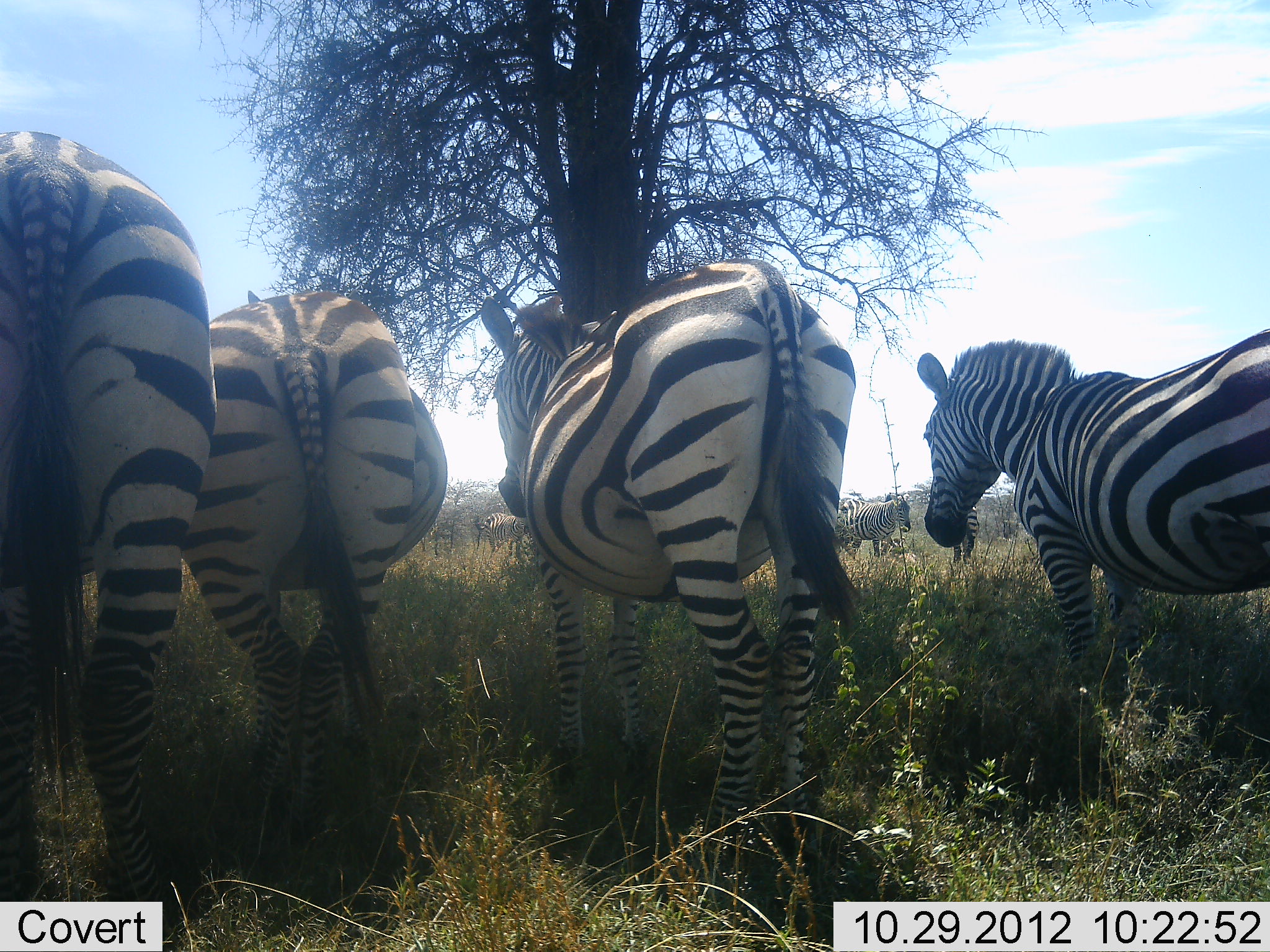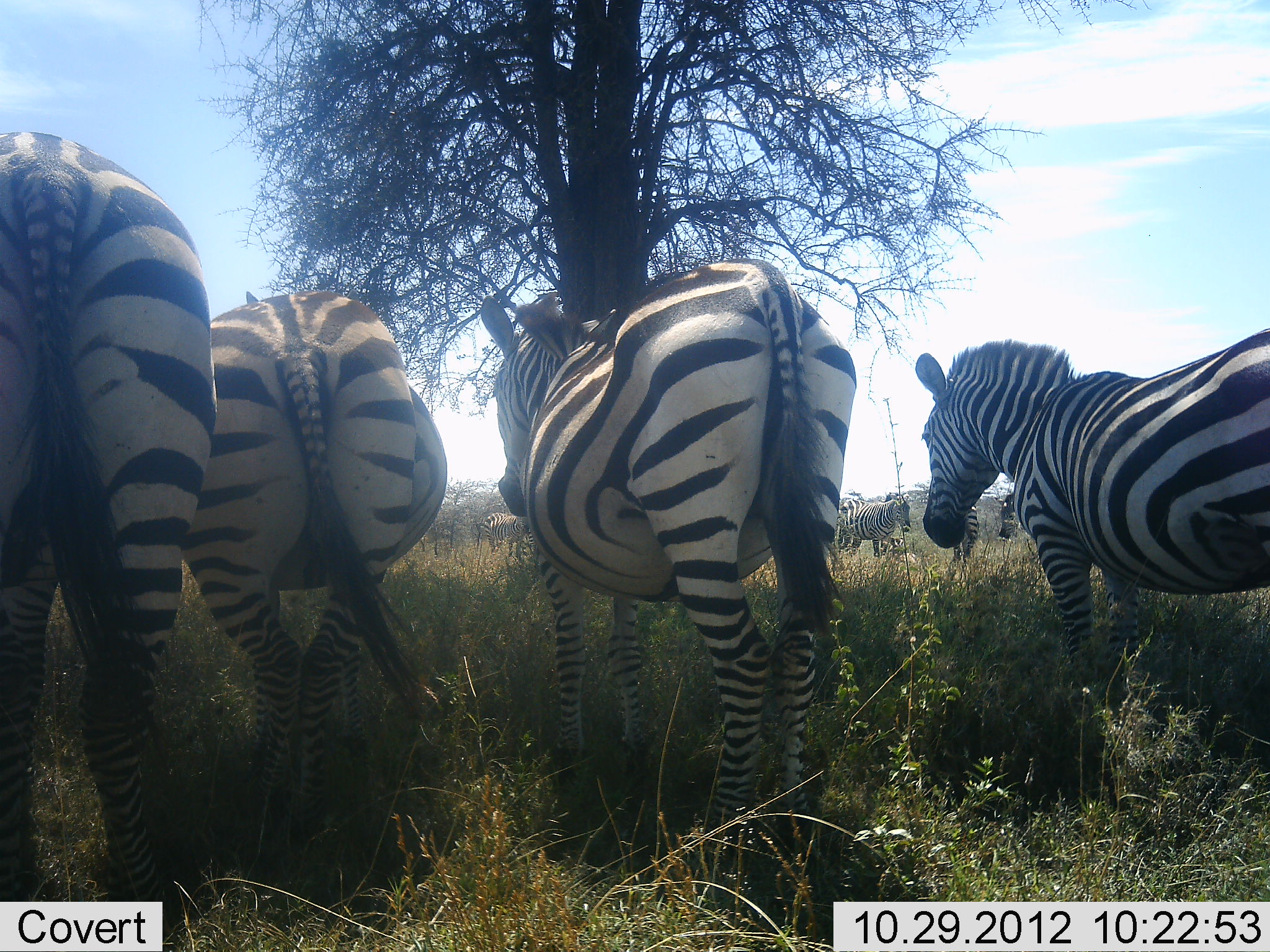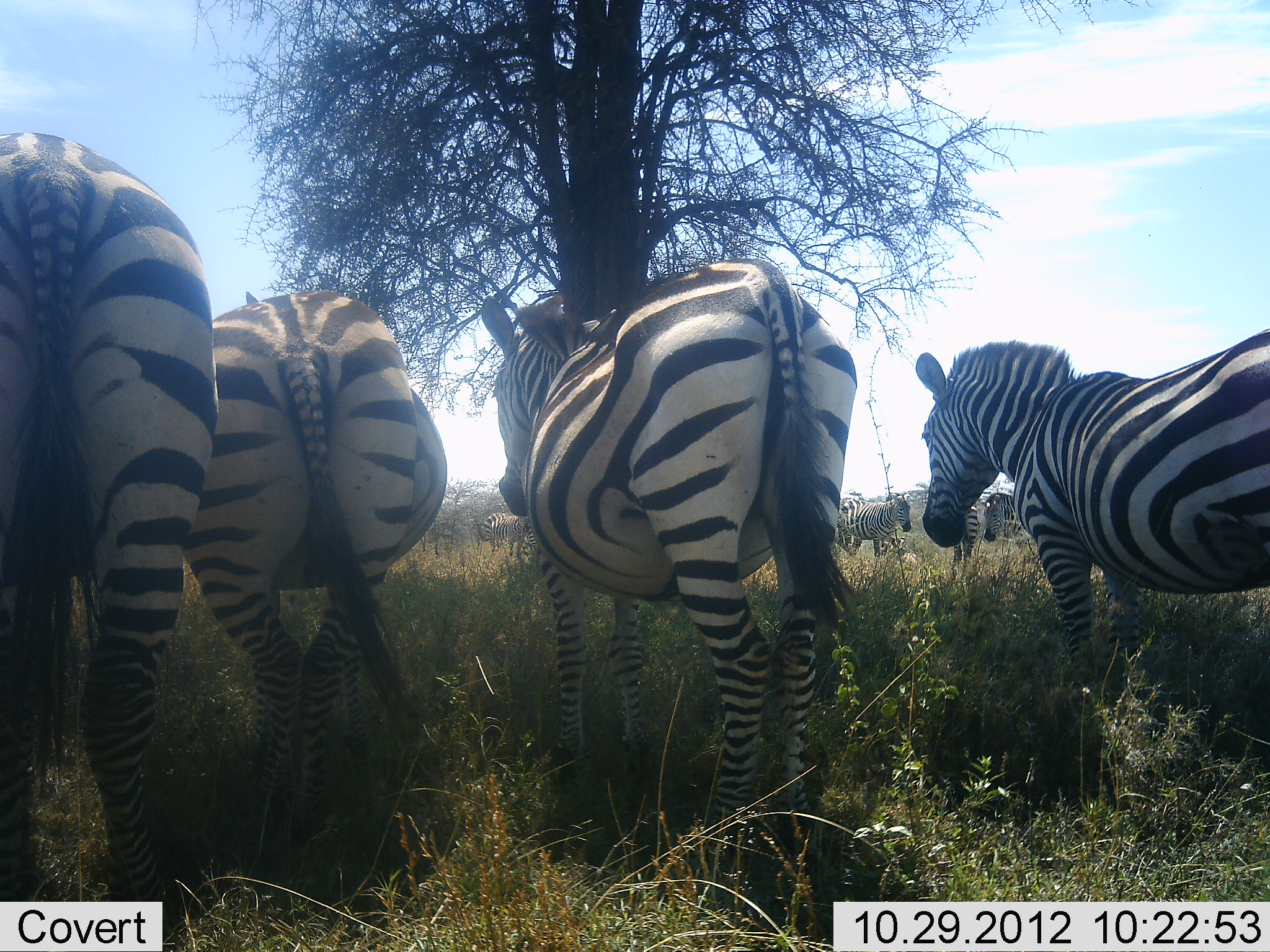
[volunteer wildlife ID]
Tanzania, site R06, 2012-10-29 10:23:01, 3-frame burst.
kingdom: Animalia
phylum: Chordata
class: Mammalia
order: Perissodactyla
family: Equidae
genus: Equus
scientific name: Equus quagga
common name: plains zebra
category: zebra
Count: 8.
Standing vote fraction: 80%.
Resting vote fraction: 10%.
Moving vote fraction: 10%.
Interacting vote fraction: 0%.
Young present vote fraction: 0%.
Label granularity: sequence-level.